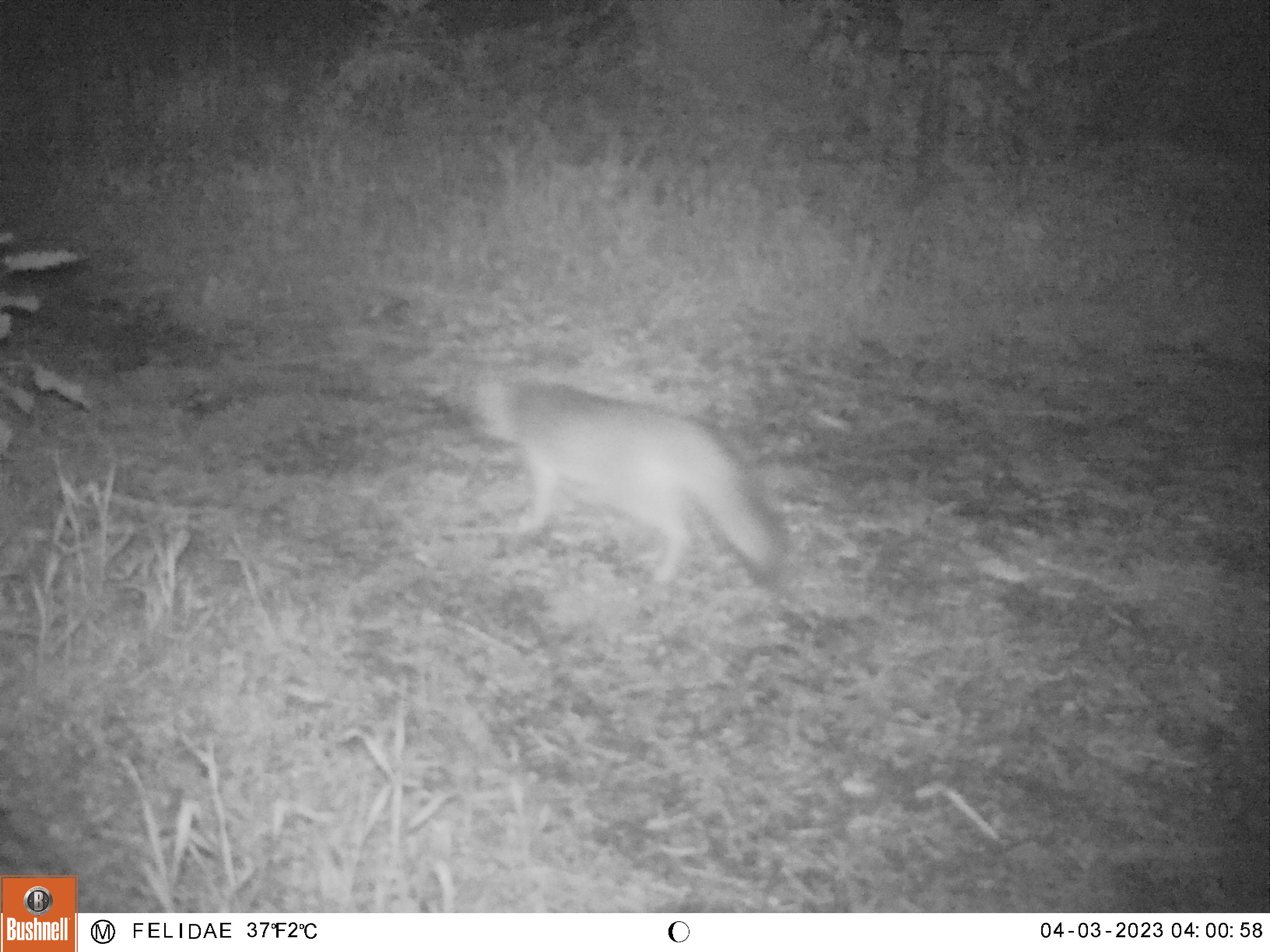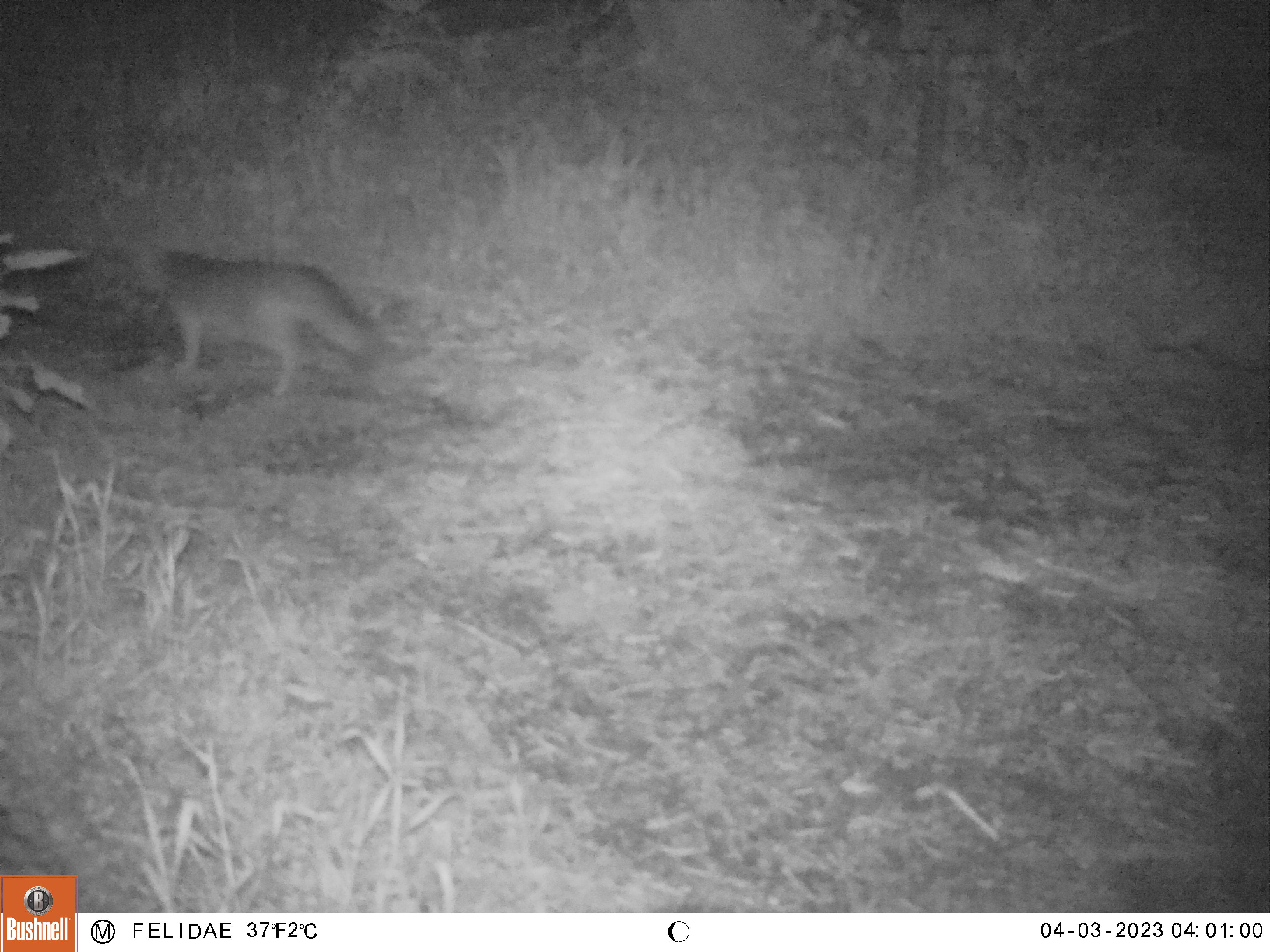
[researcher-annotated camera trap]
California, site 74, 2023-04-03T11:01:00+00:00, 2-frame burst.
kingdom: Animalia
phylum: Chordata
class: Mammalia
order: Carnivora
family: Canidae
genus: Urocyon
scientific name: Urocyon cinereoargenteus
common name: gray fox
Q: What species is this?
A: Gray fox (Urocyon cinereoargenteus).